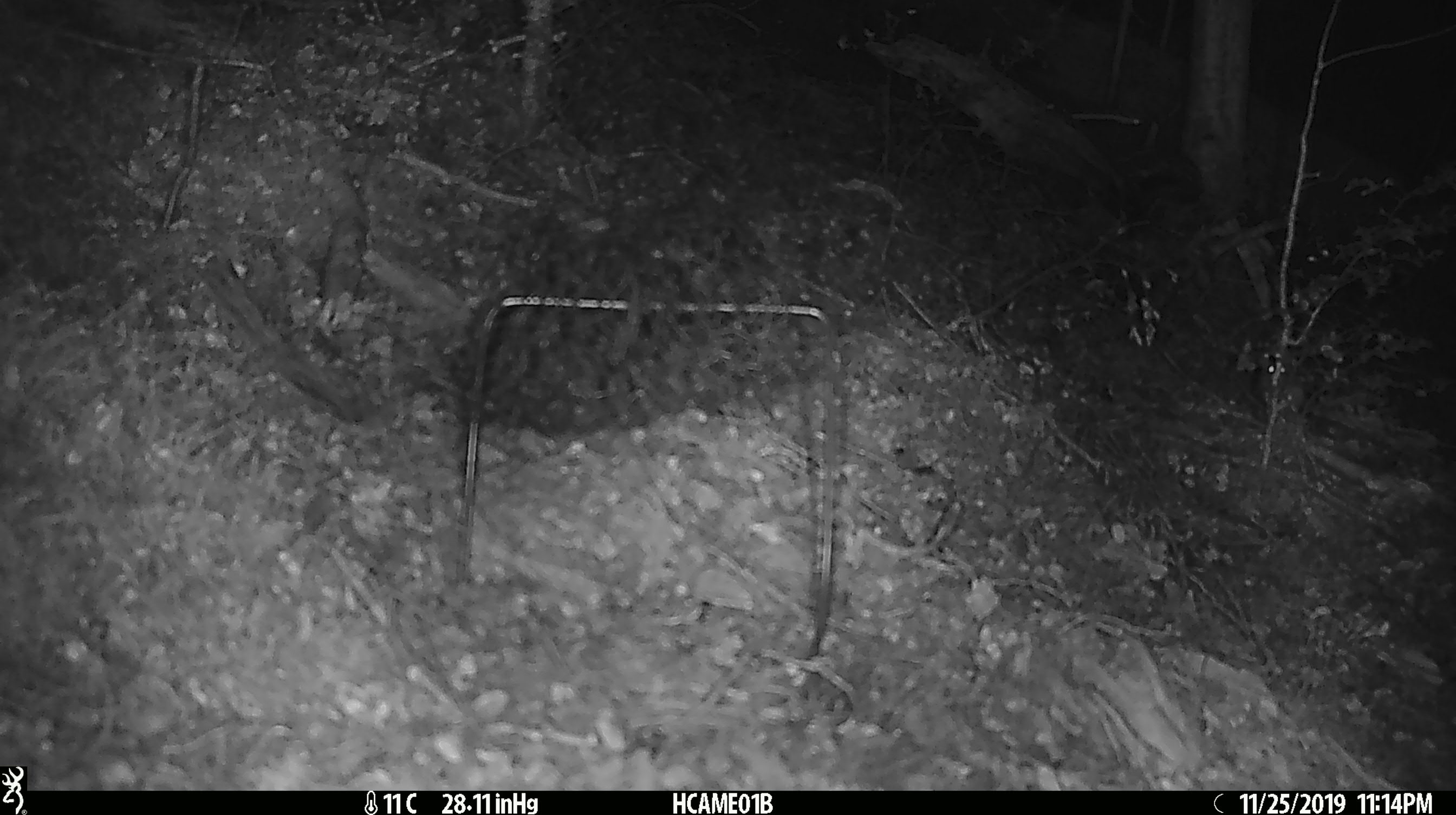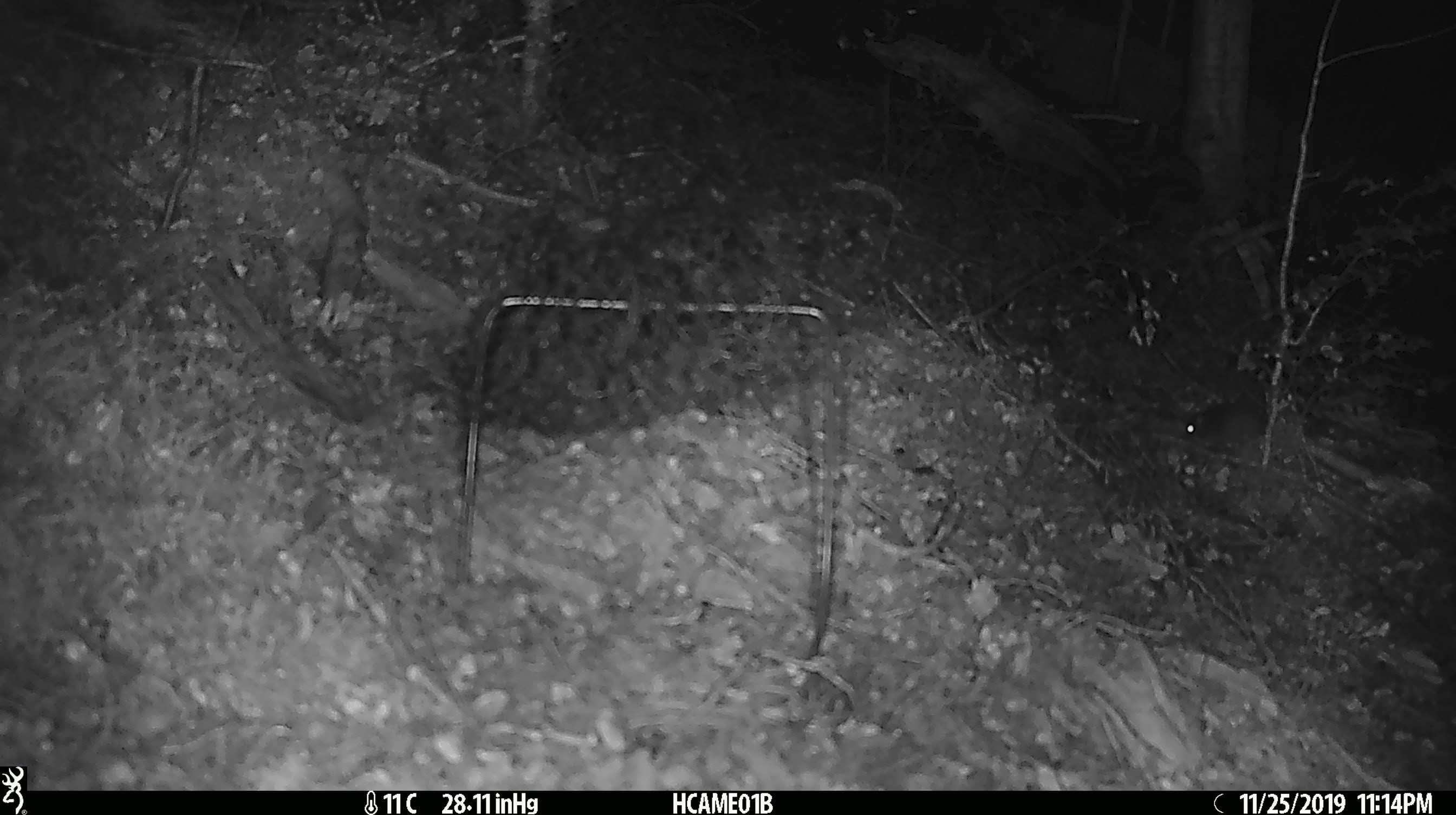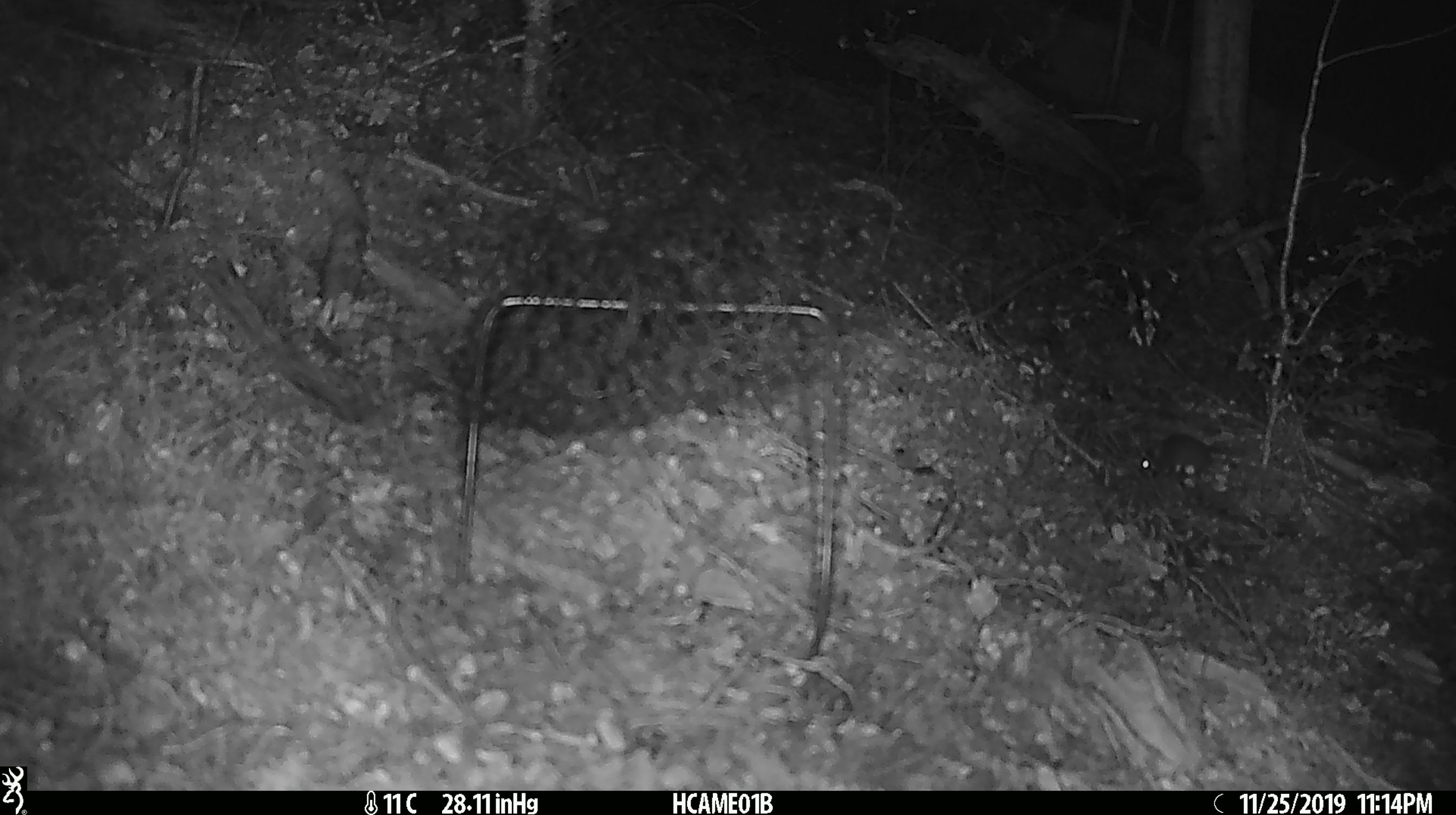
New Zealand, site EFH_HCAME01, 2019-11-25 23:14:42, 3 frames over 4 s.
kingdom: Animalia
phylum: Chordata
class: Mammalia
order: Rodentia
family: Muridae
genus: Mus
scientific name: Mus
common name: mouse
Mouse (Mus).